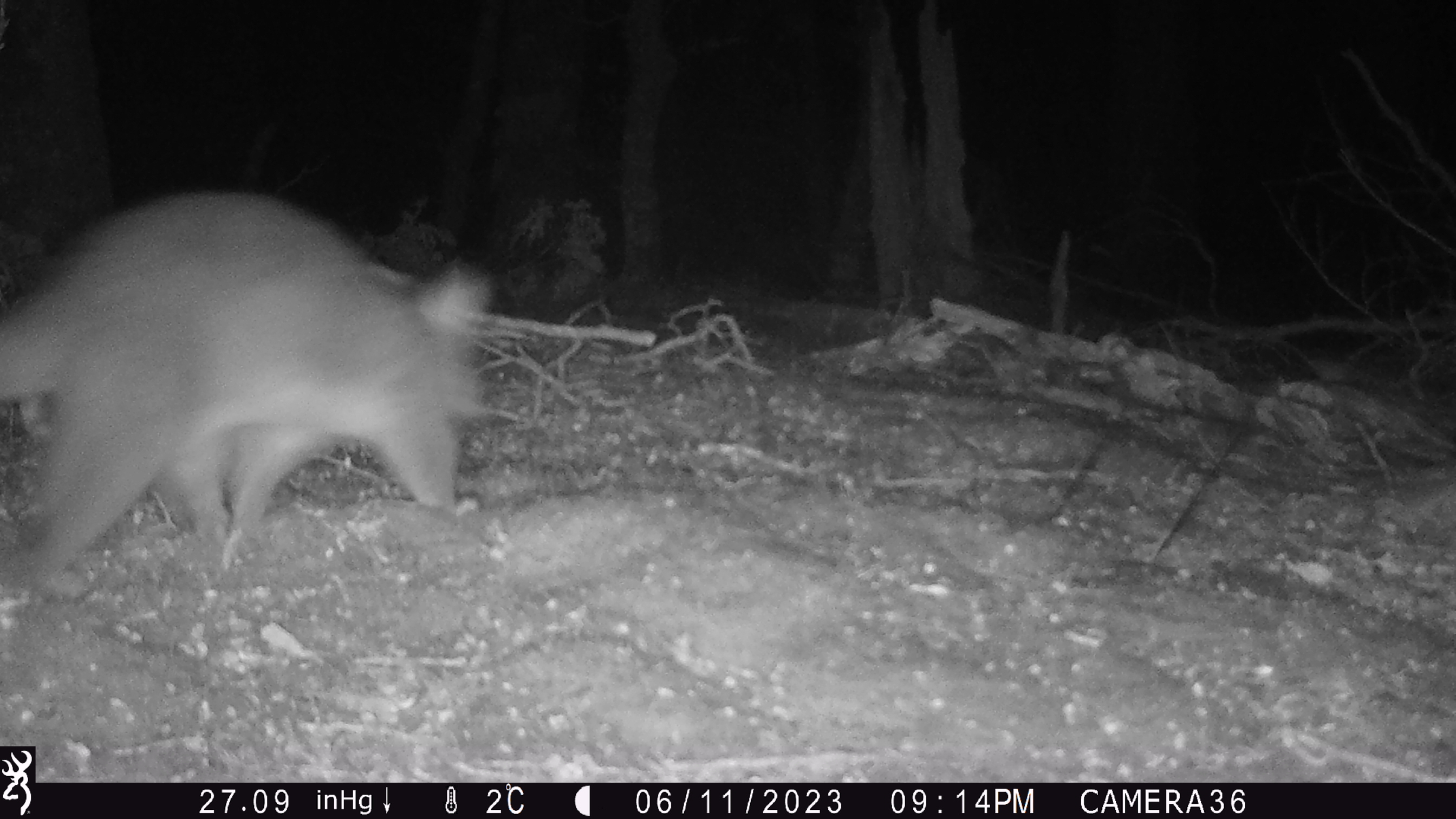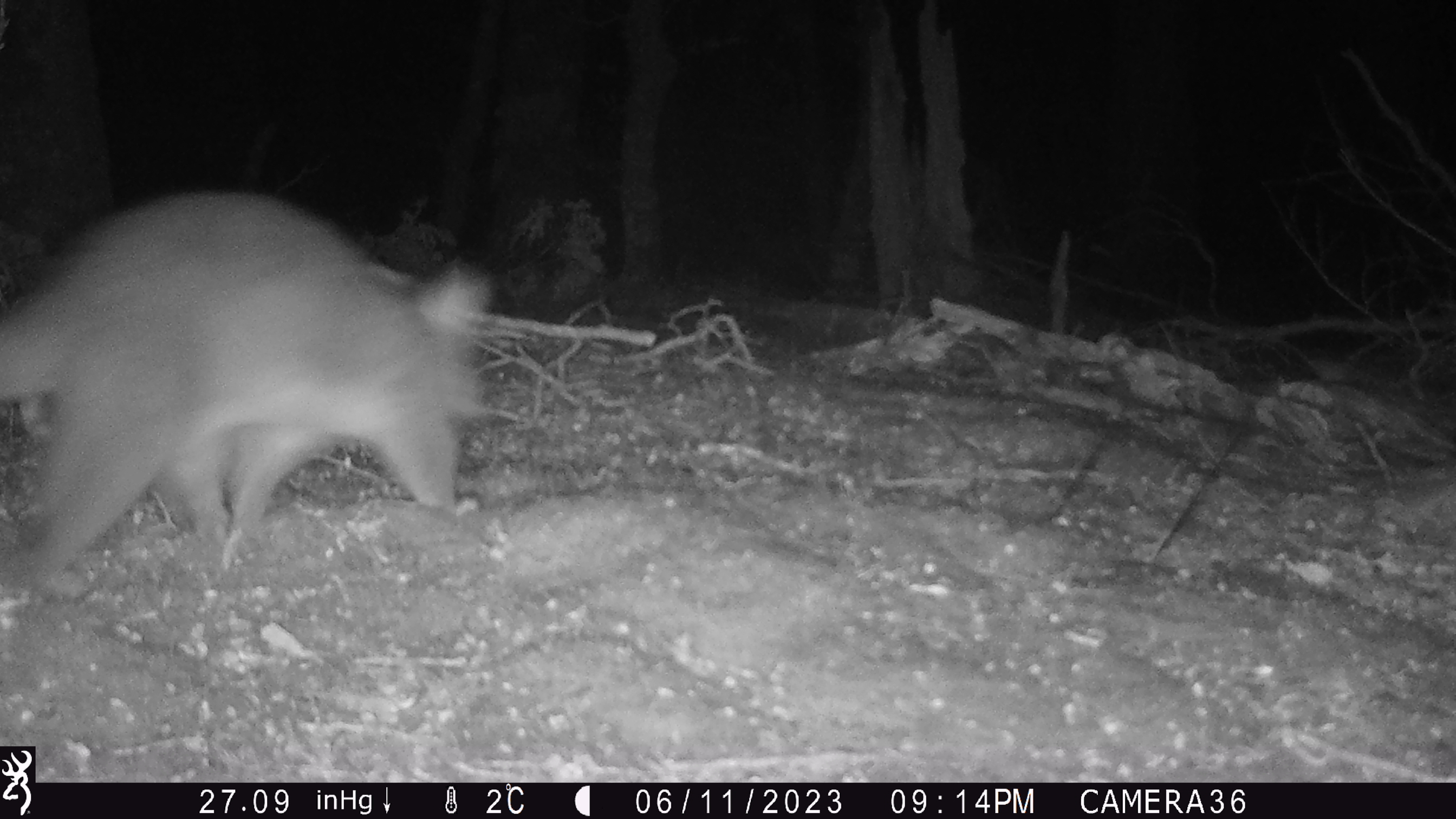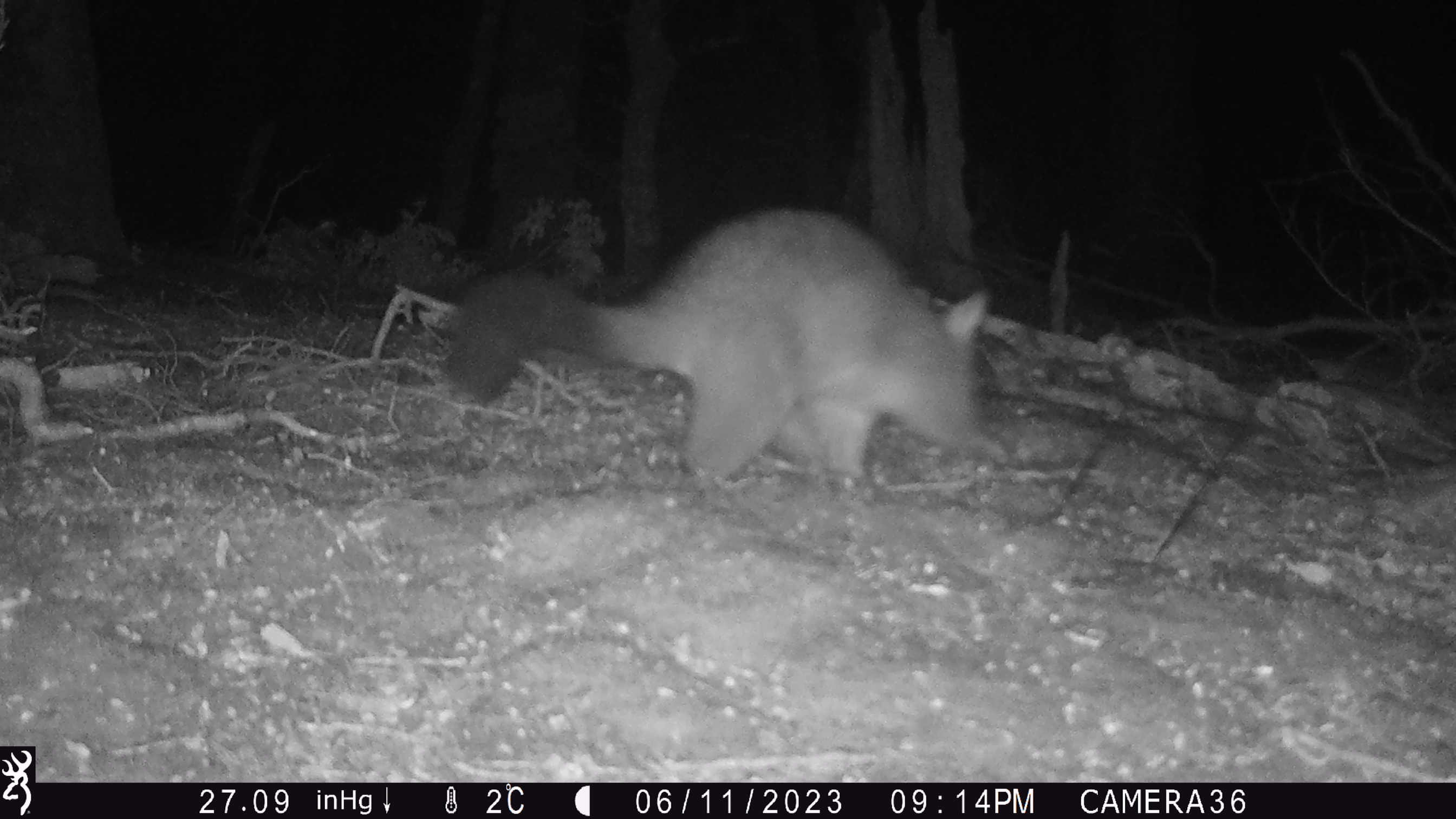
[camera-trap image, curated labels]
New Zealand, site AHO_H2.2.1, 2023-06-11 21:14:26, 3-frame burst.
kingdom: Animalia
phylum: Chordata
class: Mammalia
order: Diprotodontia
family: Phalangeridae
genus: Trichosurus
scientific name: Trichosurus vulpecula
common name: common brushtail possum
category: possum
Possum (common brushtail possum) (Trichosurus vulpecula).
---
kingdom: Animalia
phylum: Chordata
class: Mammalia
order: Carnivora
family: Mustelidae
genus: Mustela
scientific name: Mustela erminea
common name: stoat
Stoat (Mustela erminea).